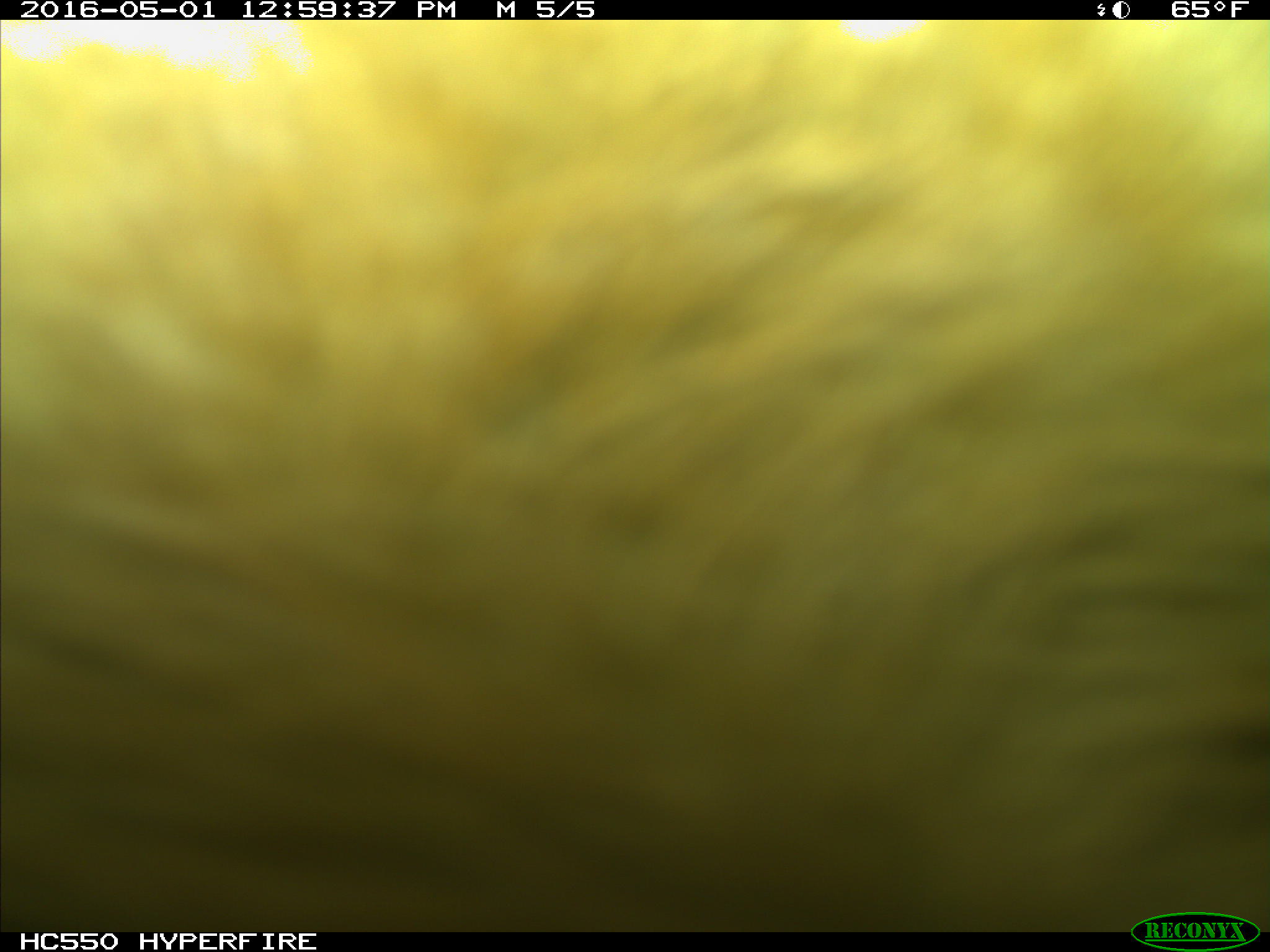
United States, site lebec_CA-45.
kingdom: Animalia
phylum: Chordata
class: Mammalia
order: Artiodactyla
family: Bovidae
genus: Bos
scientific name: Bos taurus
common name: domestic cow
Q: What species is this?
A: Bos taurus (domestic cow).